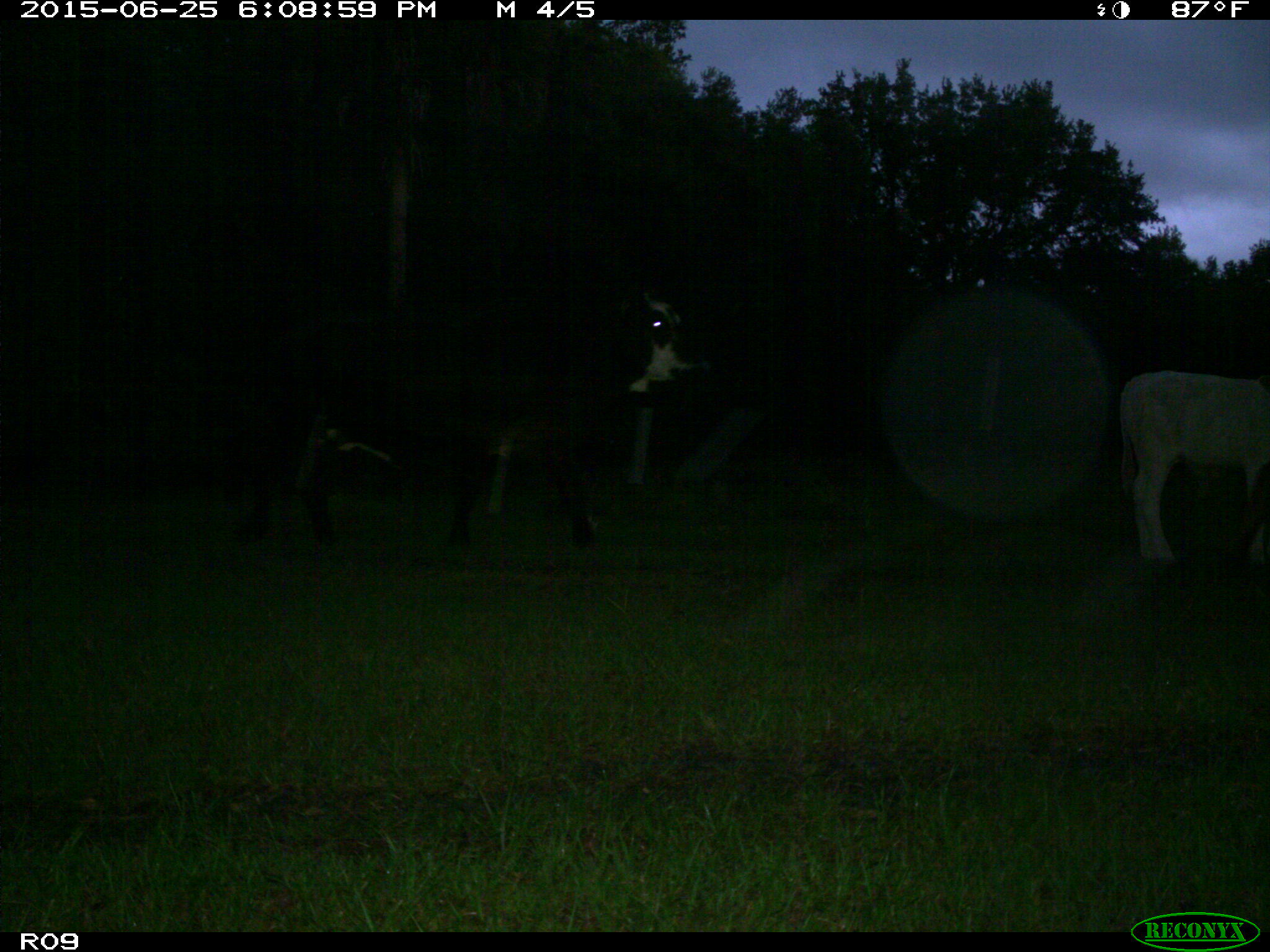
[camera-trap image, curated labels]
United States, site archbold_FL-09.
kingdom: Animalia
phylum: Chordata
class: Mammalia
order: Artiodactyla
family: Bovidae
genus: Bos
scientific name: Bos taurus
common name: domestic cow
Bos taurus (domestic cow).